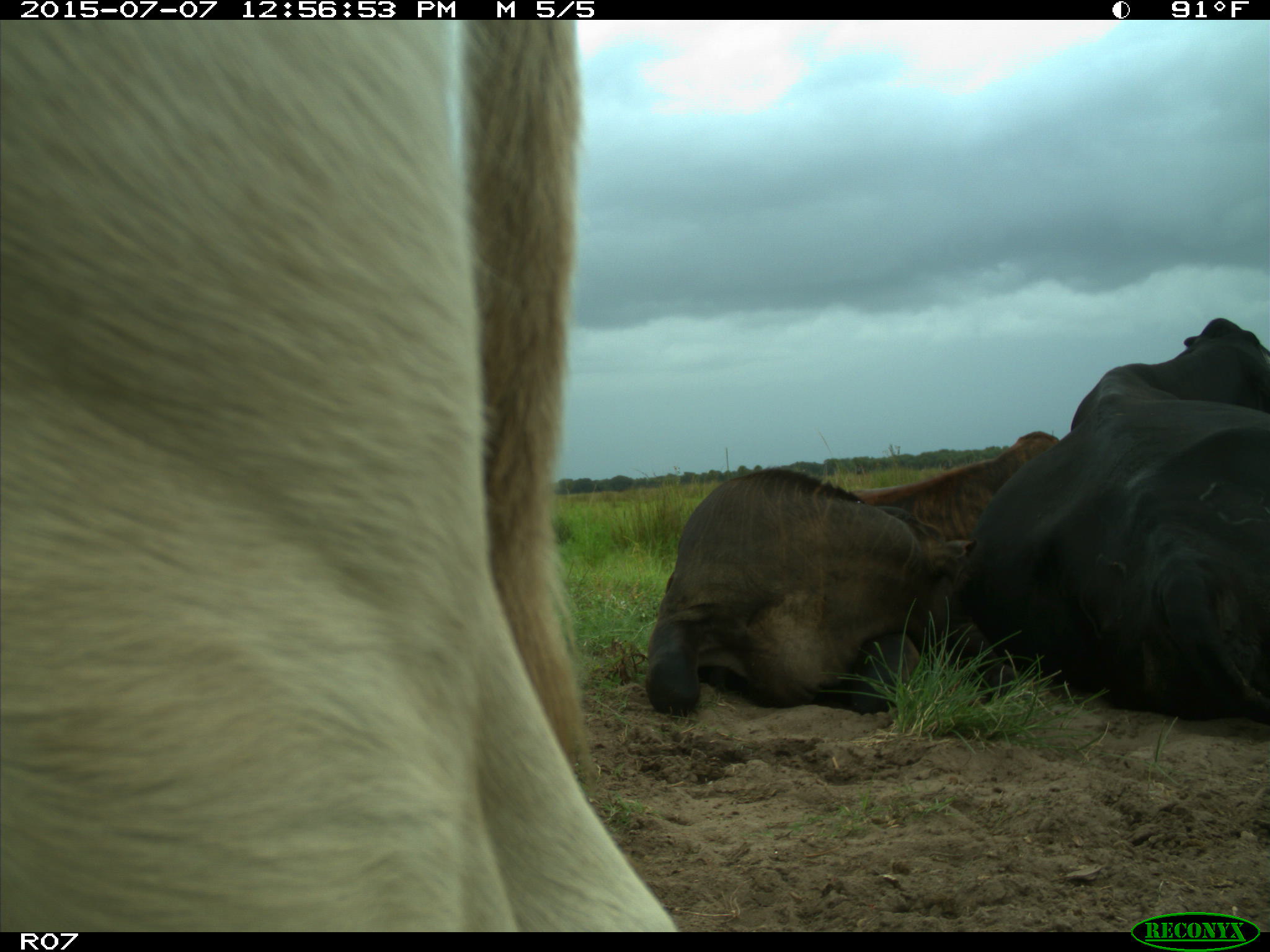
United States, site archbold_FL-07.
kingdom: Animalia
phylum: Chordata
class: Mammalia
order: Artiodactyla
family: Bovidae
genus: Bos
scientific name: Bos taurus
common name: domestic cow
Bos taurus (domestic cow).